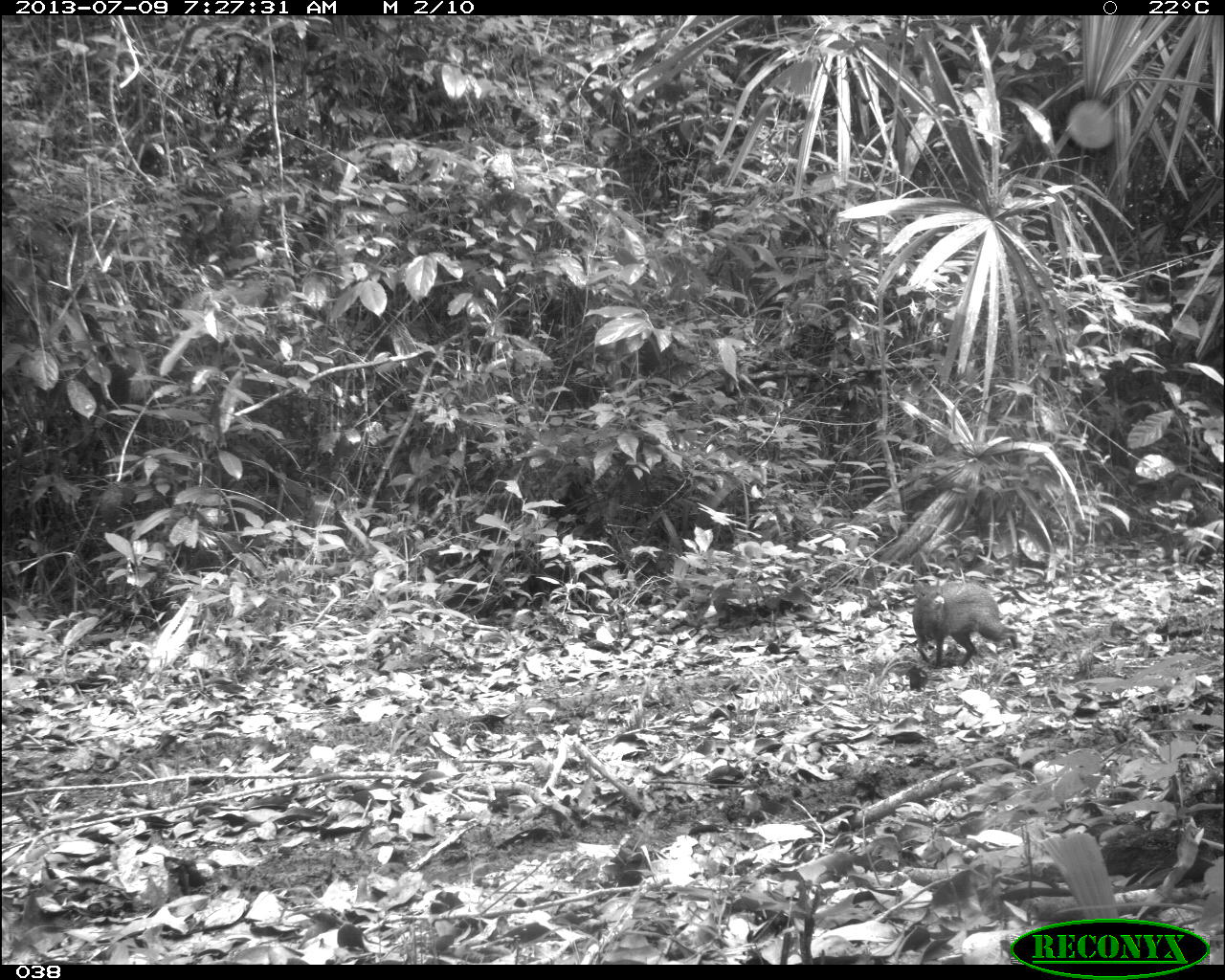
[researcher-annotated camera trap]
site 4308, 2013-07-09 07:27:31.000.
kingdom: Animalia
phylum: Chordata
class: Mammalia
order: Rodentia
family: Dasyproctidae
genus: Dasyprocta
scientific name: Dasyprocta punctata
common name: central american agouti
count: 1